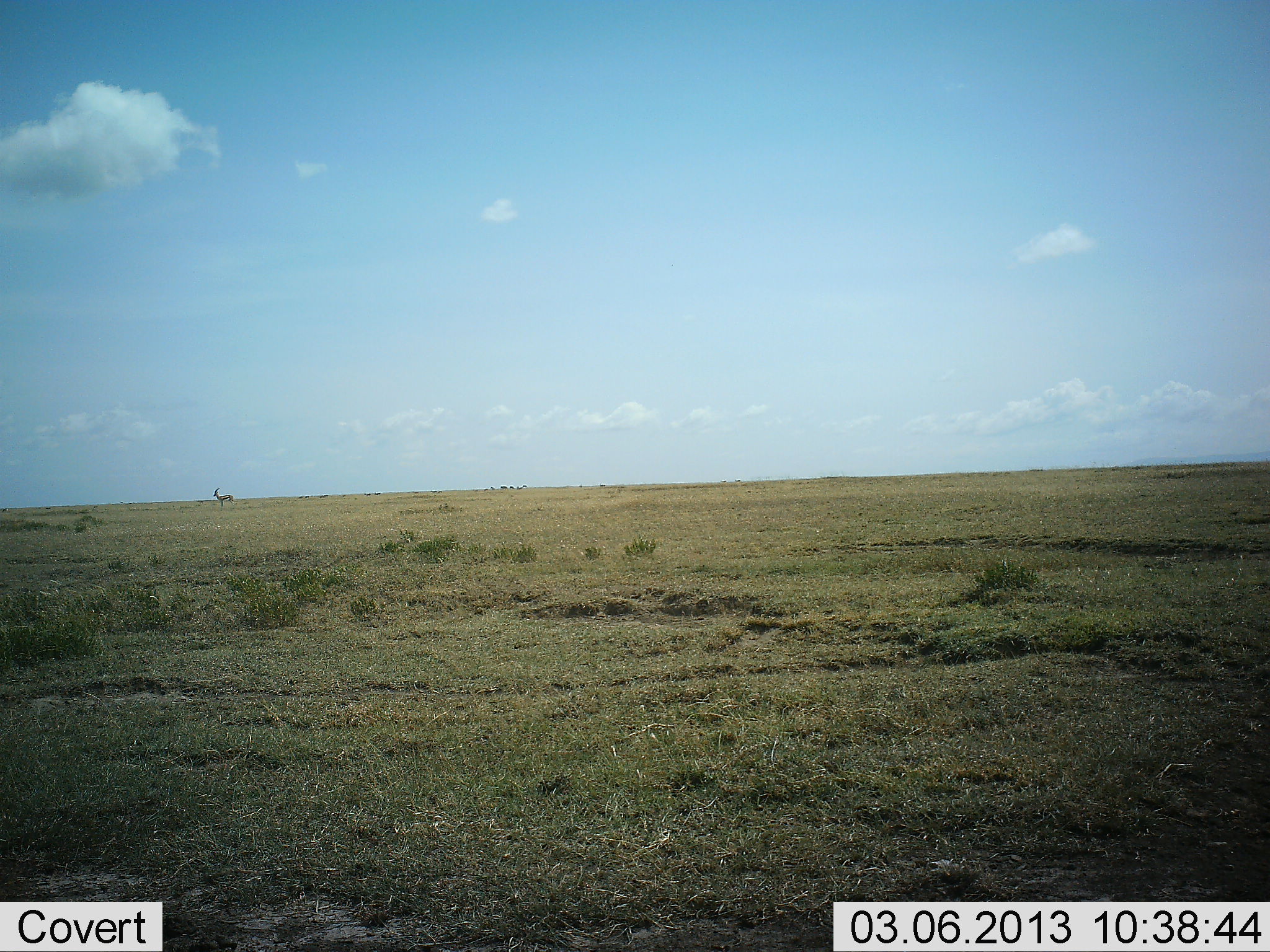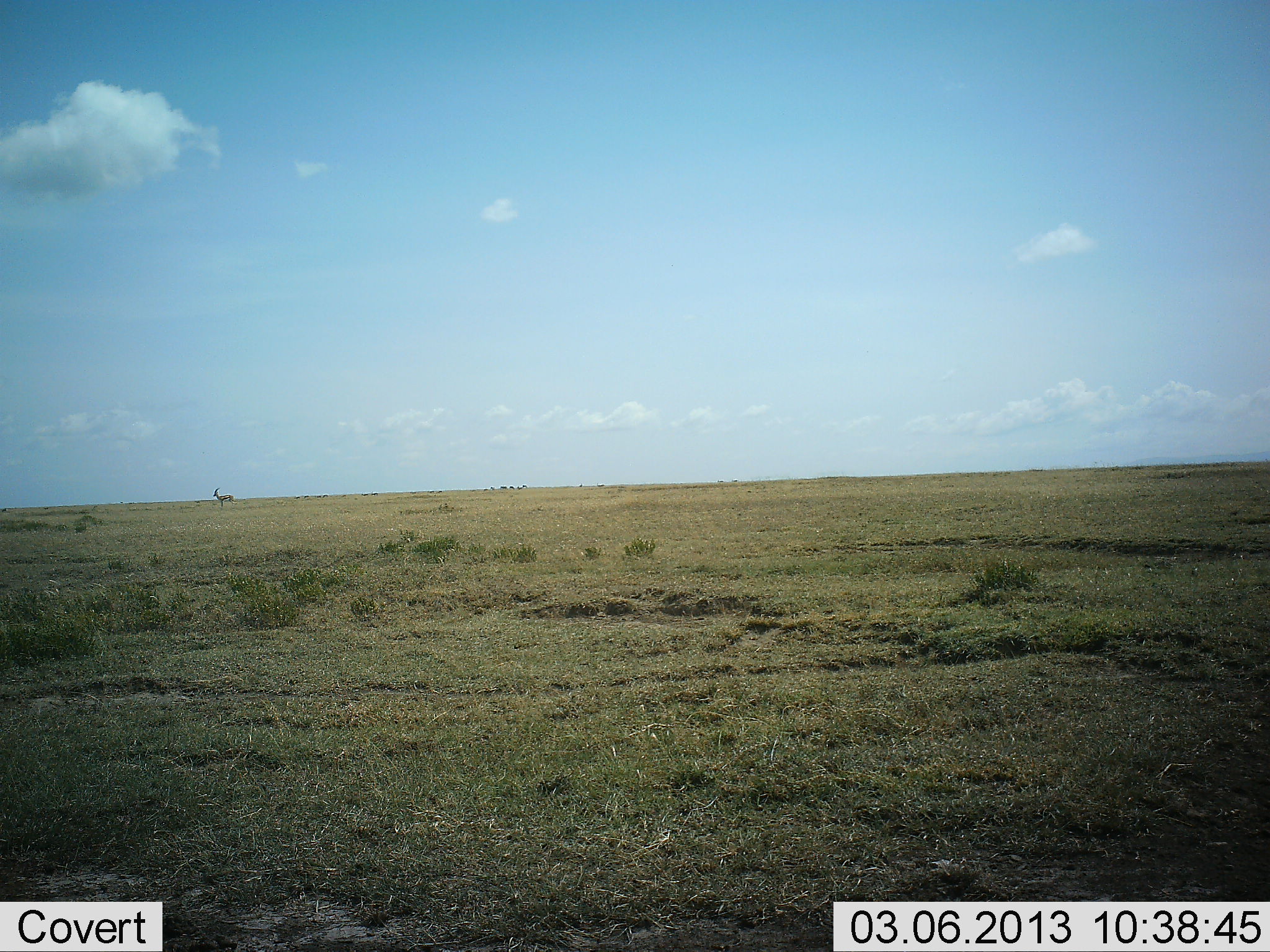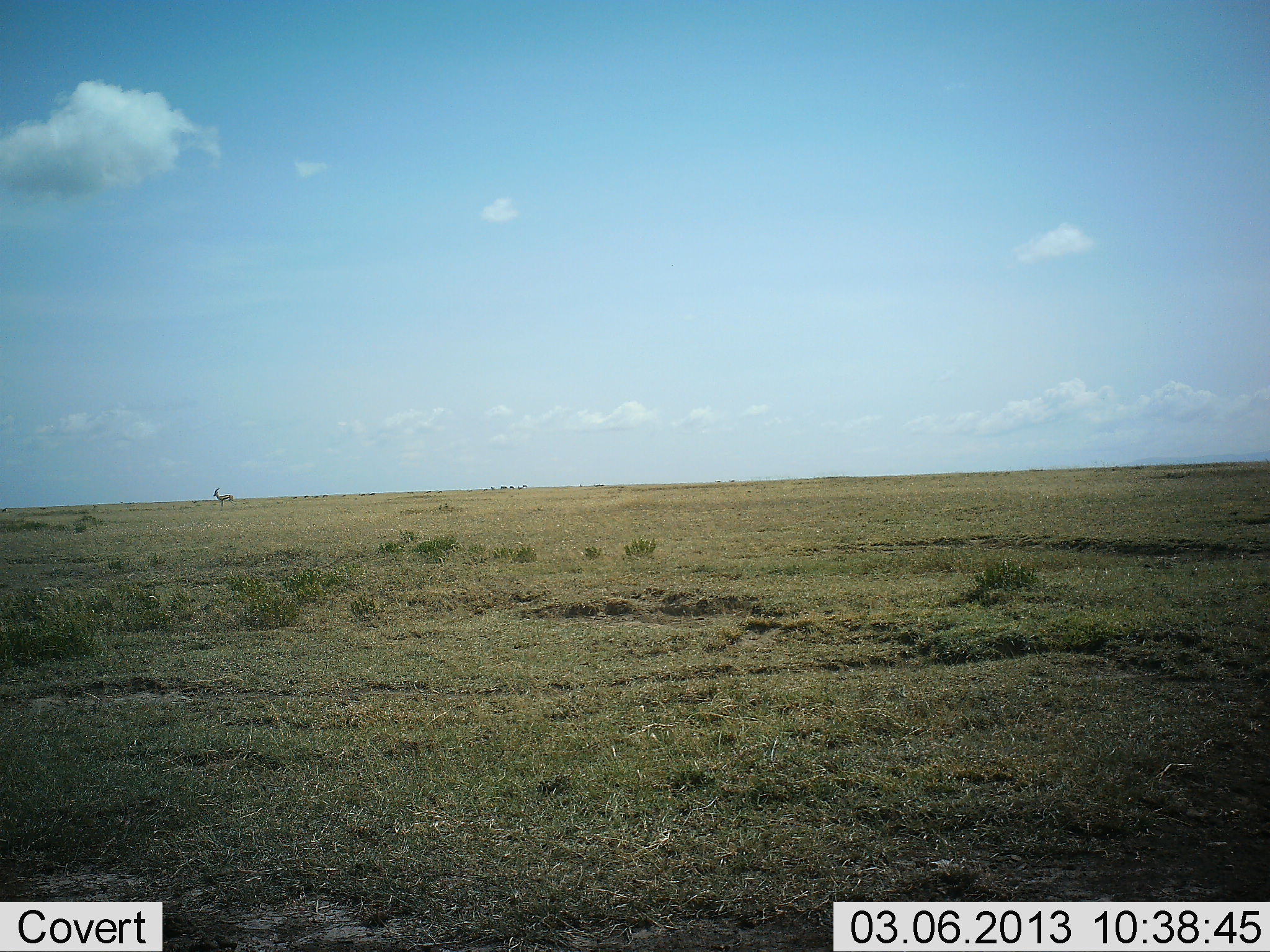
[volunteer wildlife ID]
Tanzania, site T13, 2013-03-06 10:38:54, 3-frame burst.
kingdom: Animalia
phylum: Chordata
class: Mammalia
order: Artiodactyla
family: Bovidae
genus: Aepyceros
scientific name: Aepyceros melampus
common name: impala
Impala (Aepyceros melampus), count 1. Behavior (volunteer vote fractions): standing 100%, resting 0%, moving 0%, interacting 0%. Young present (vote fraction): 0%. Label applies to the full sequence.